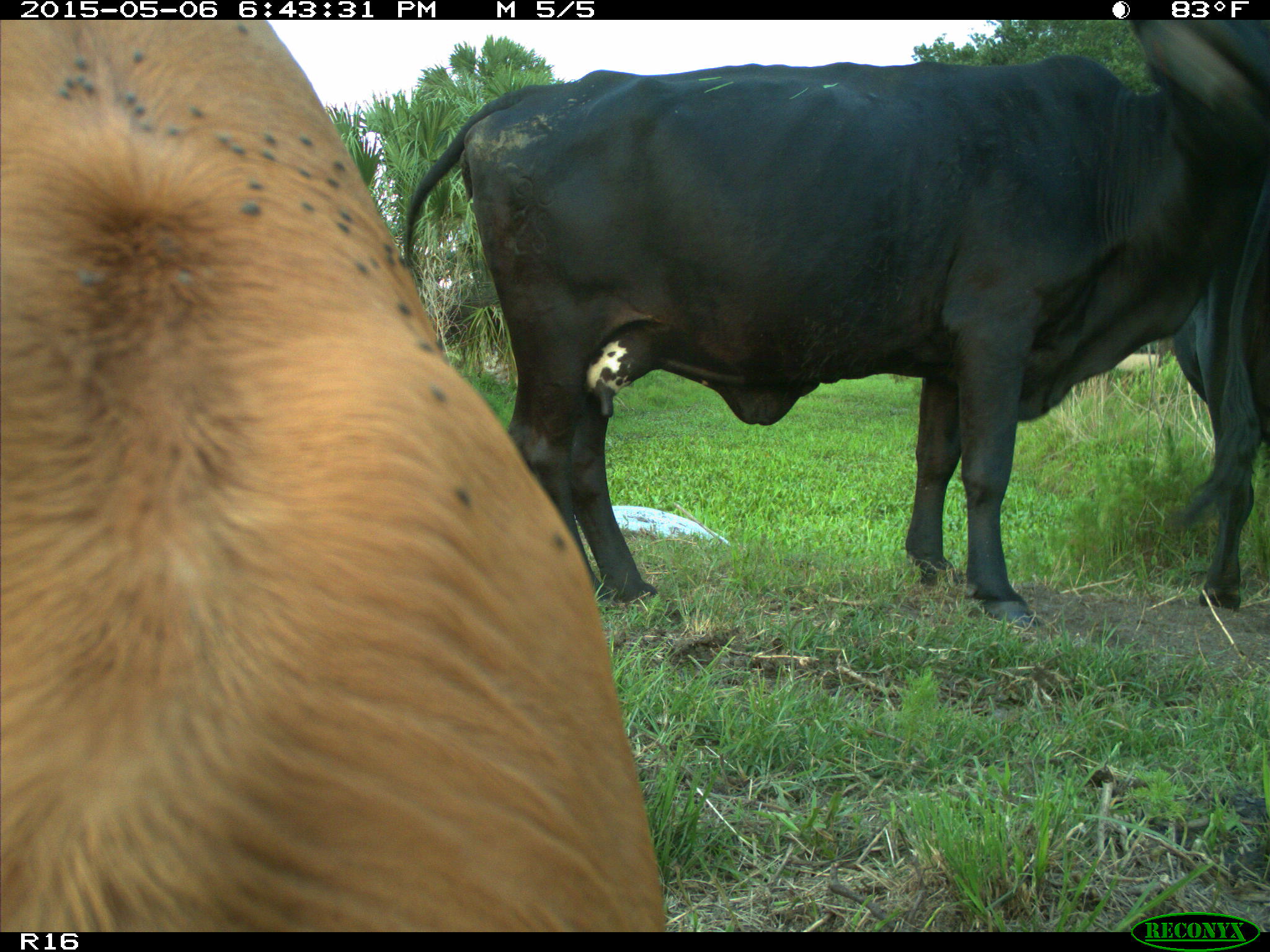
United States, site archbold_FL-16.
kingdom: Animalia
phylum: Chordata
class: Mammalia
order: Artiodactyla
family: Bovidae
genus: Bos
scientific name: Bos taurus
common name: domestic cow